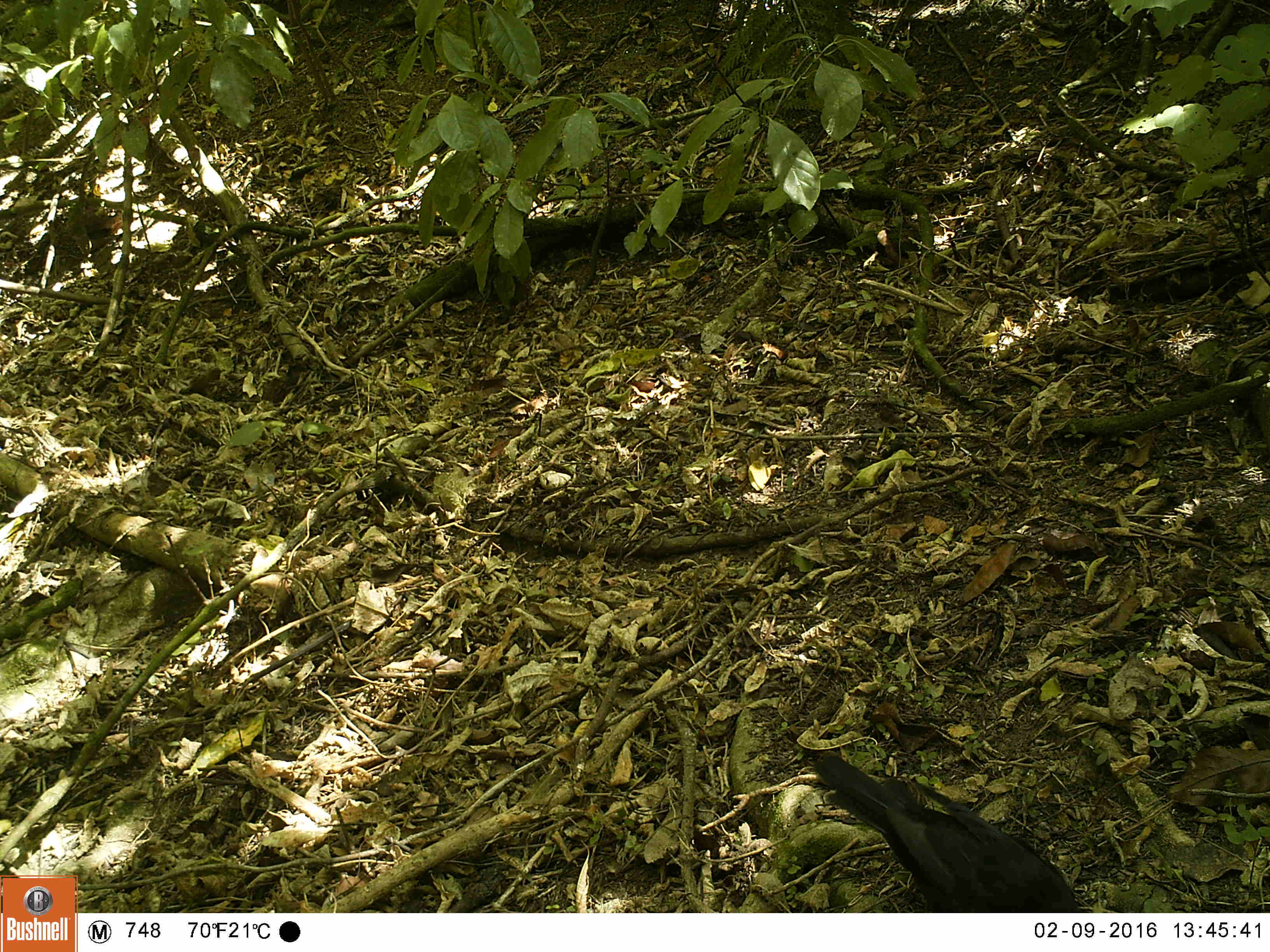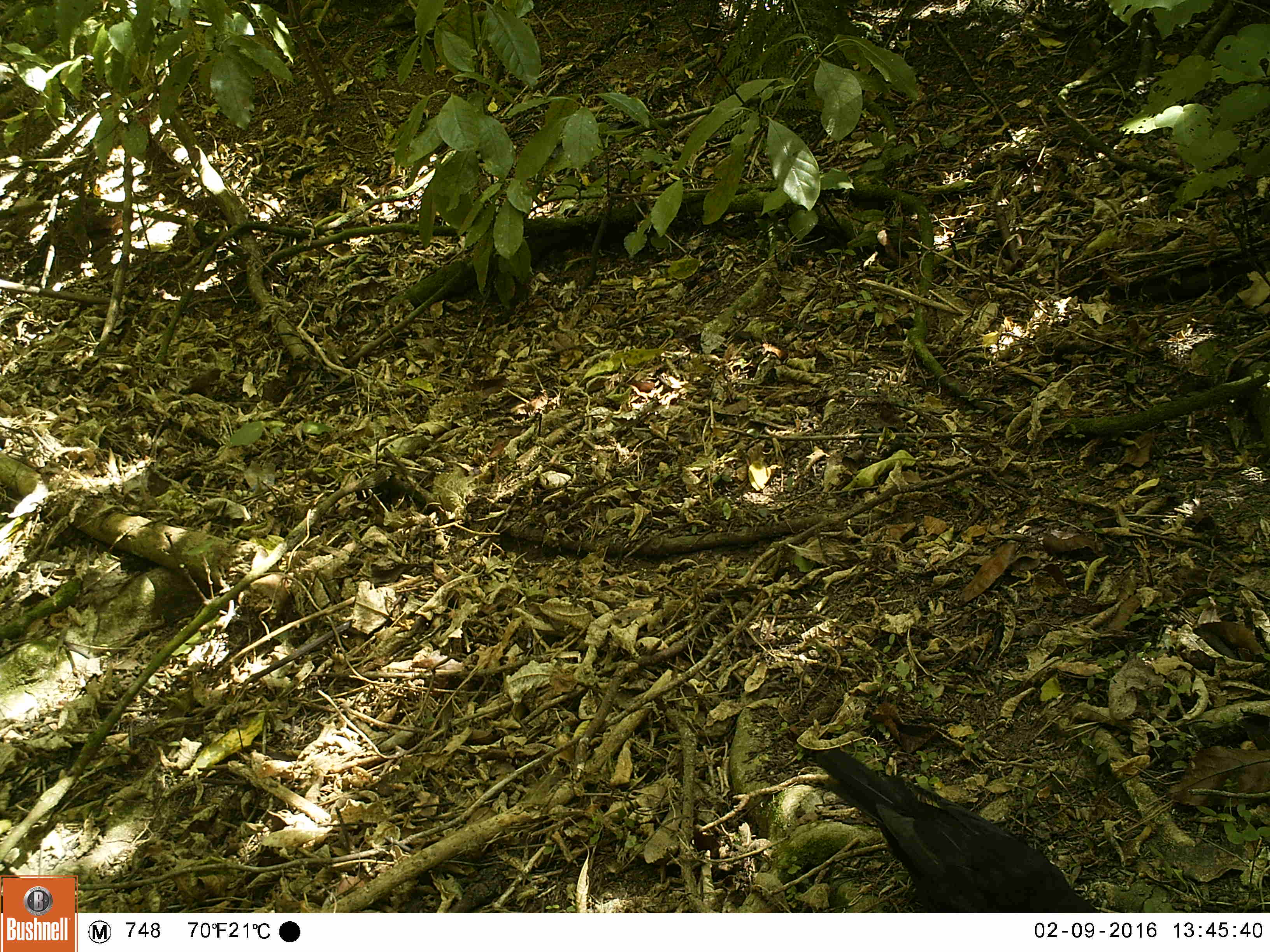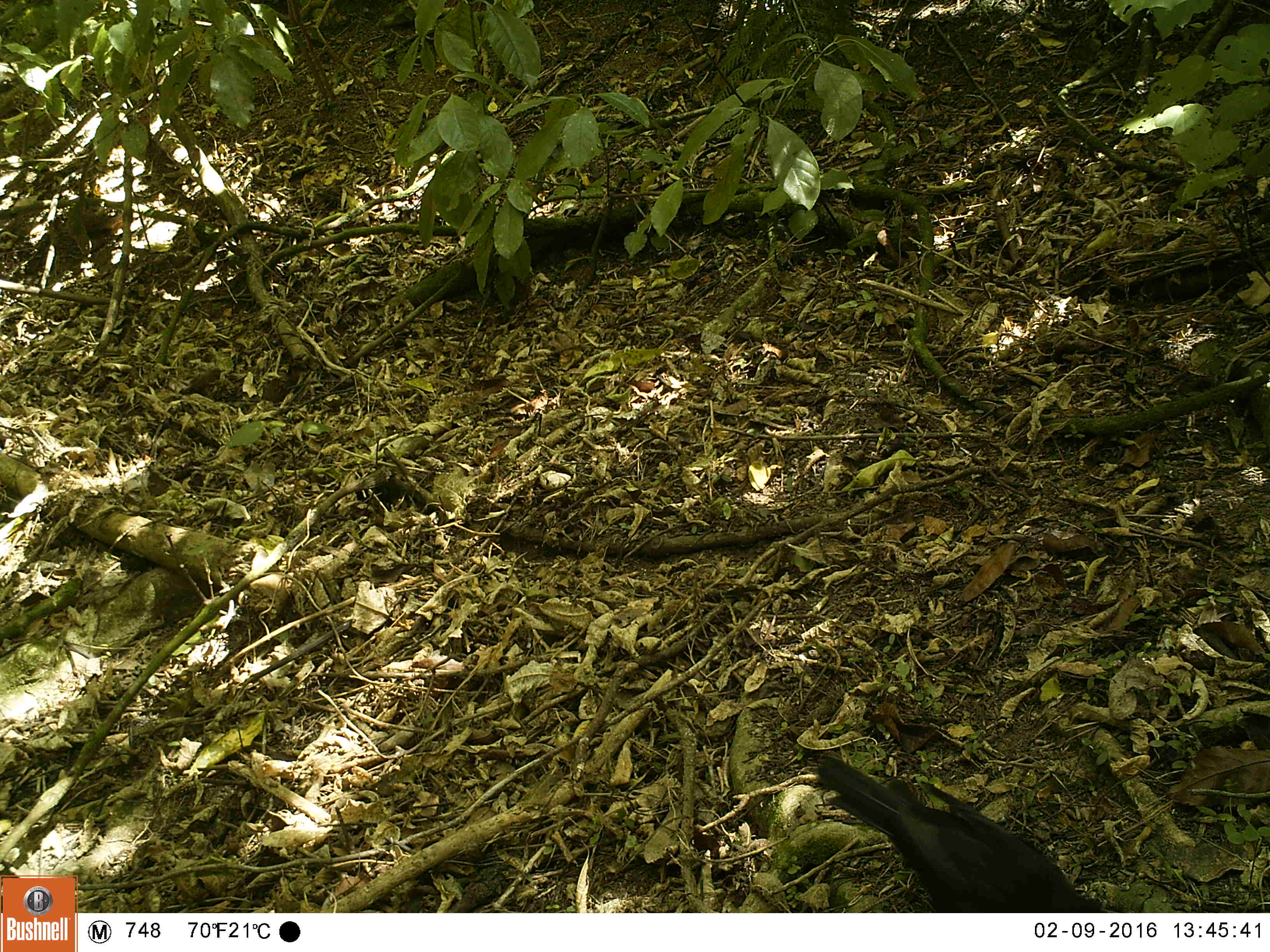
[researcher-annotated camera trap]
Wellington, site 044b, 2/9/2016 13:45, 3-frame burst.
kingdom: Animalia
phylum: Chordata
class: Aves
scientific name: Aves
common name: bird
Bird (Aves).